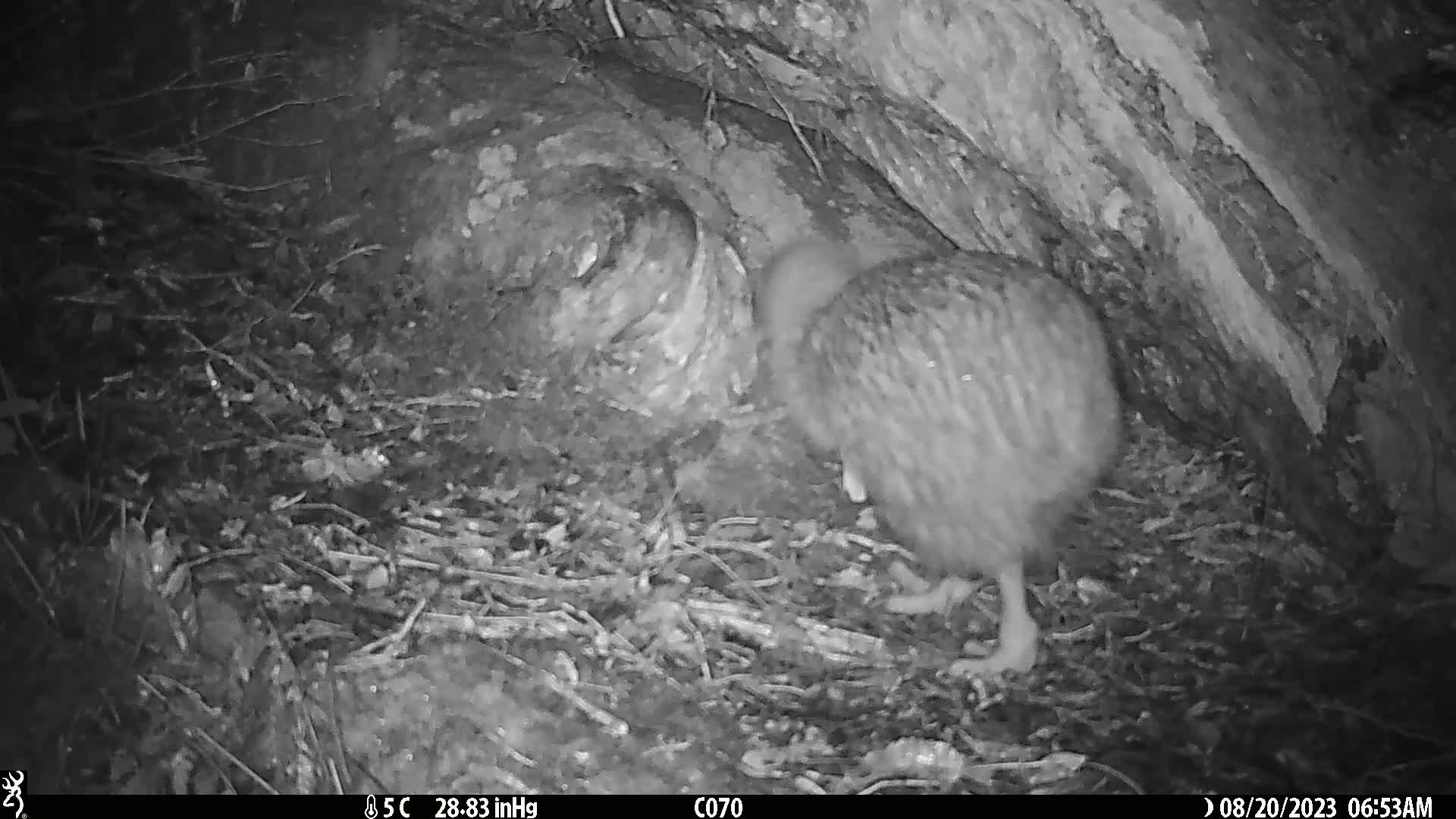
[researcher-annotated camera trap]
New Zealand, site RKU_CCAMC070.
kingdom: Animalia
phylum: Chordata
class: Aves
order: Apterygiformes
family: Apterygidae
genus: Apteryx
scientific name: Apteryx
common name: kiwi